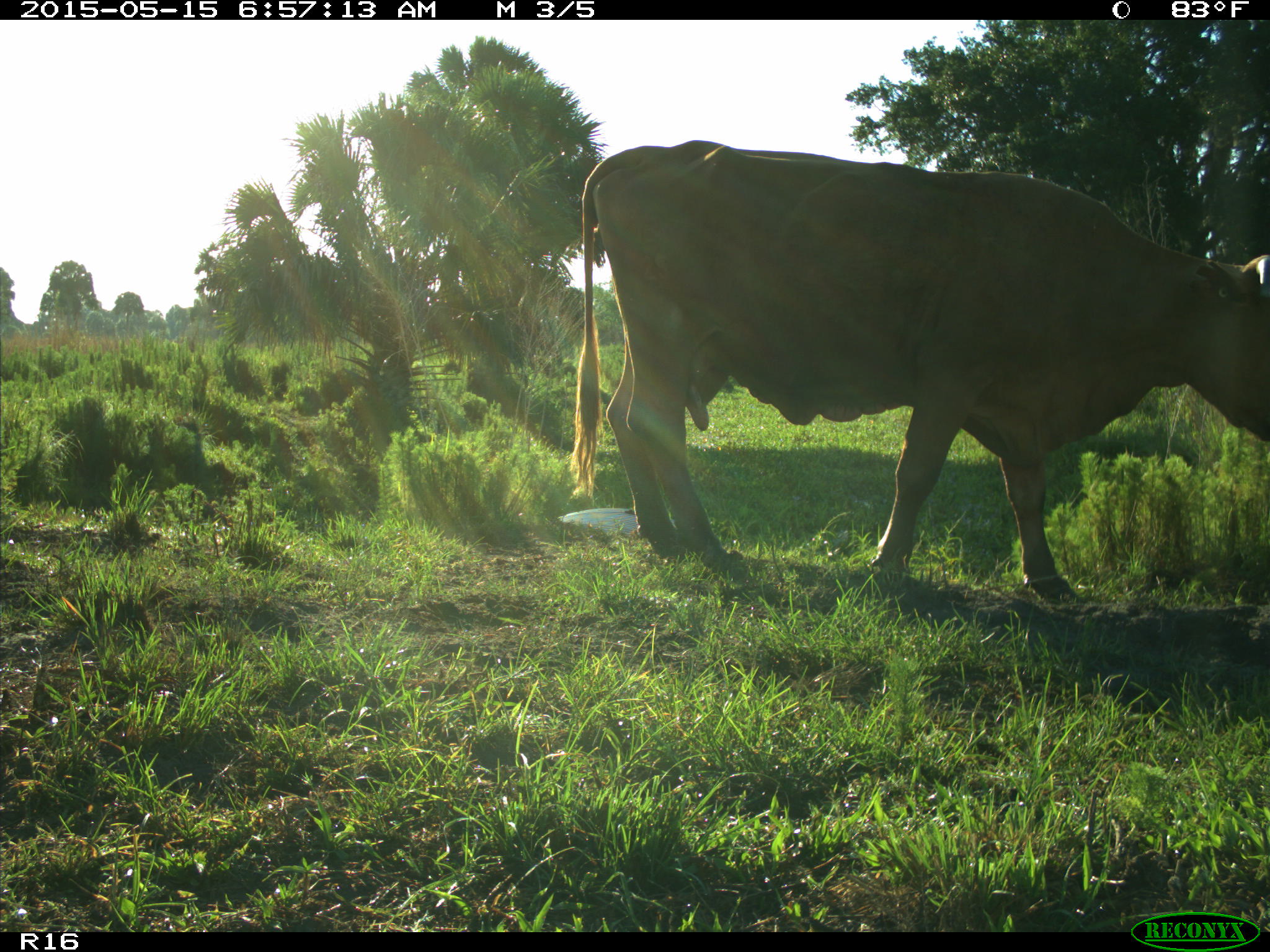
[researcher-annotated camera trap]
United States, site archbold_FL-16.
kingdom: Animalia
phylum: Chordata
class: Mammalia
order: Artiodactyla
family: Bovidae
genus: Bos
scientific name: Bos taurus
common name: domestic cow